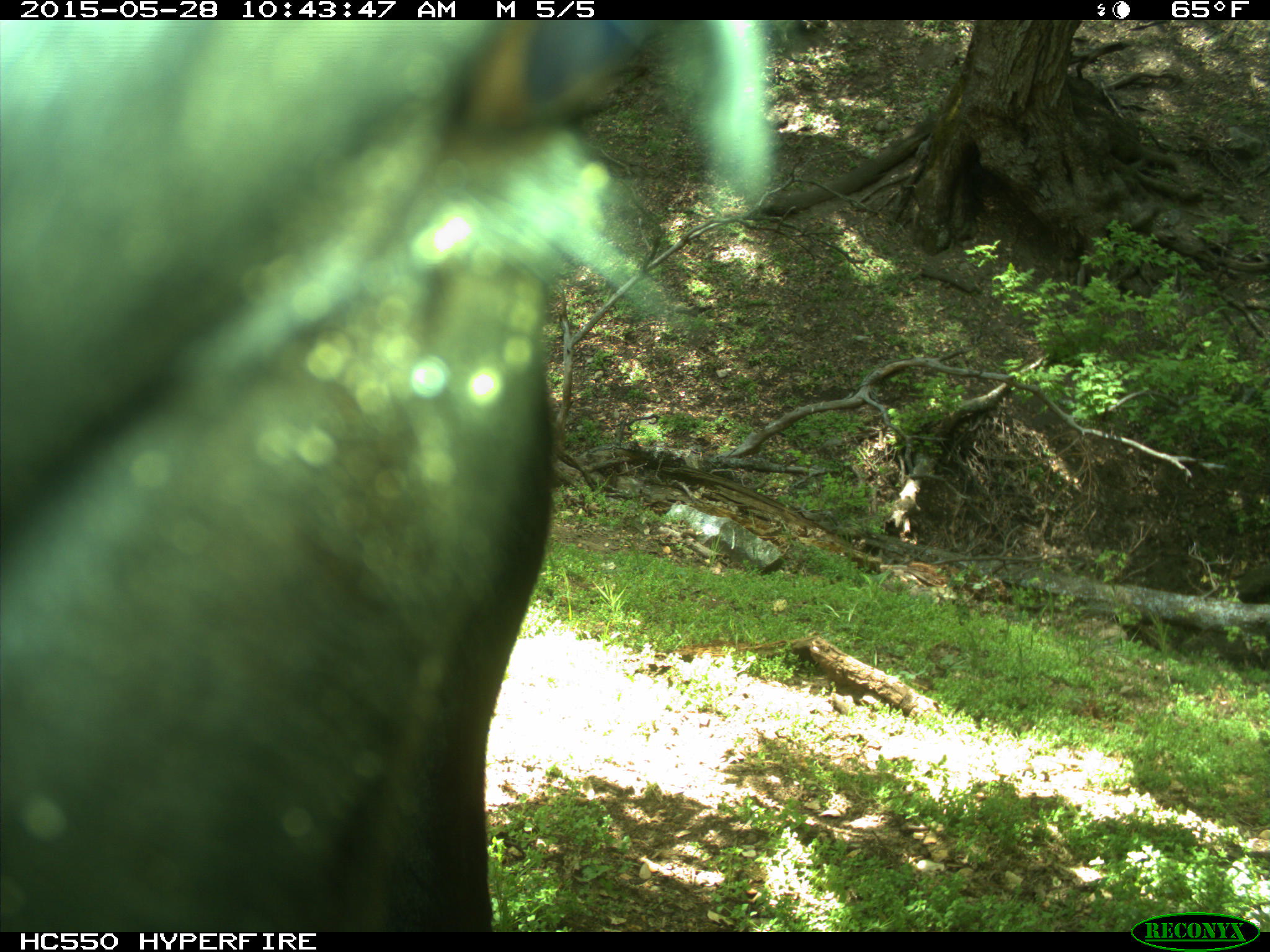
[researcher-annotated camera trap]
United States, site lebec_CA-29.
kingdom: Animalia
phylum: Chordata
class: Mammalia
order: Artiodactyla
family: Bovidae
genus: Bos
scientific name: Bos taurus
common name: domestic cow